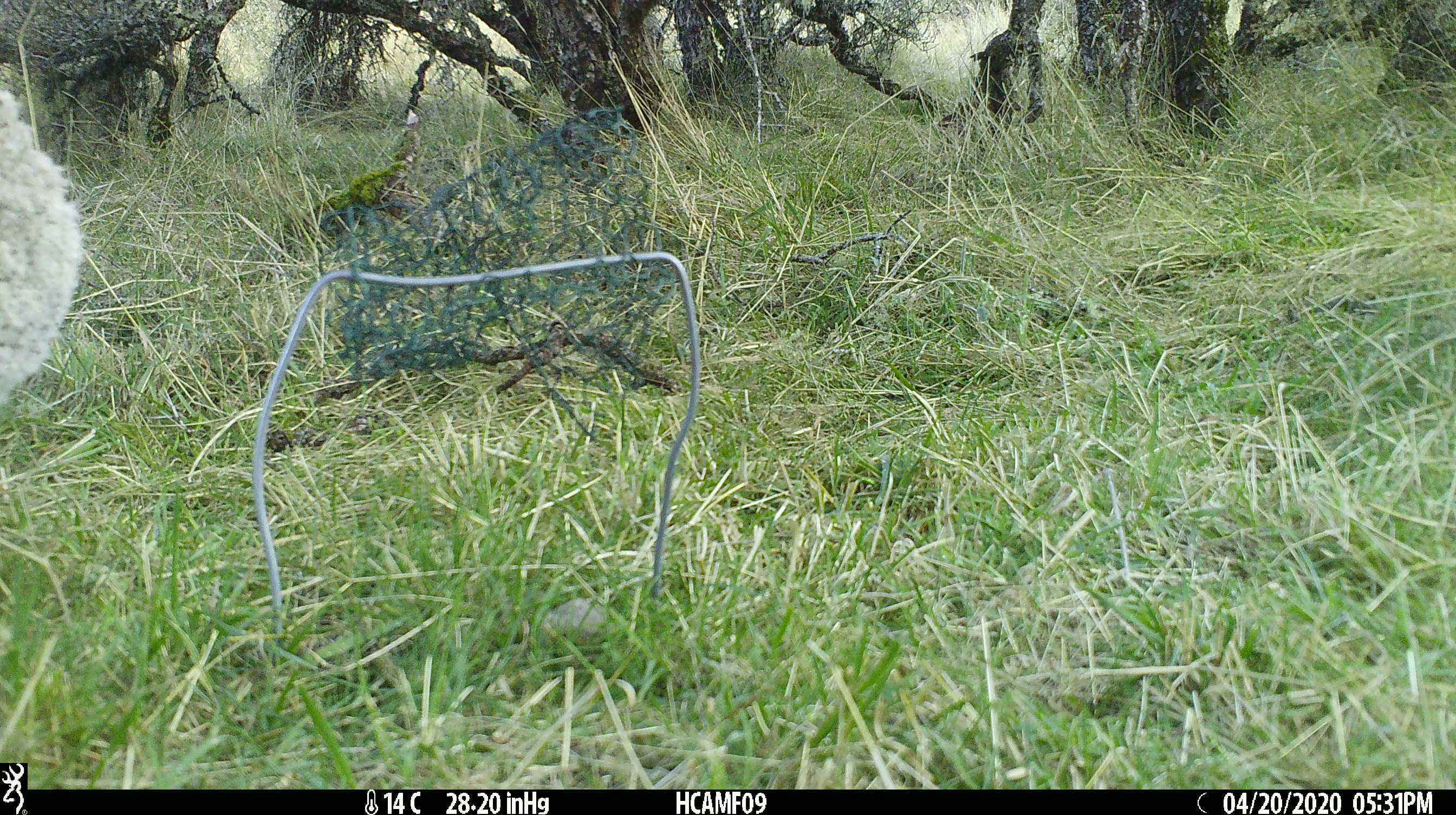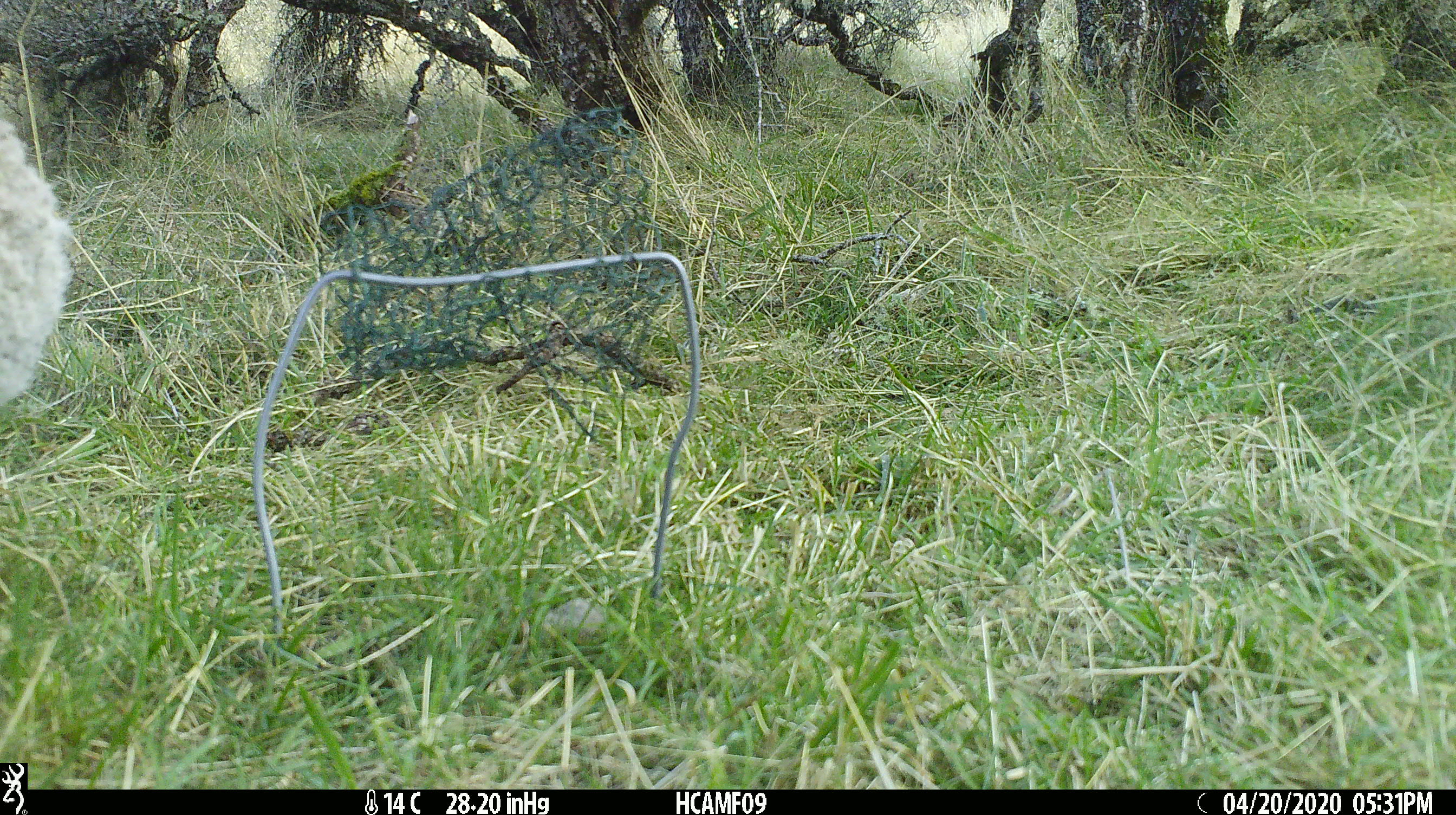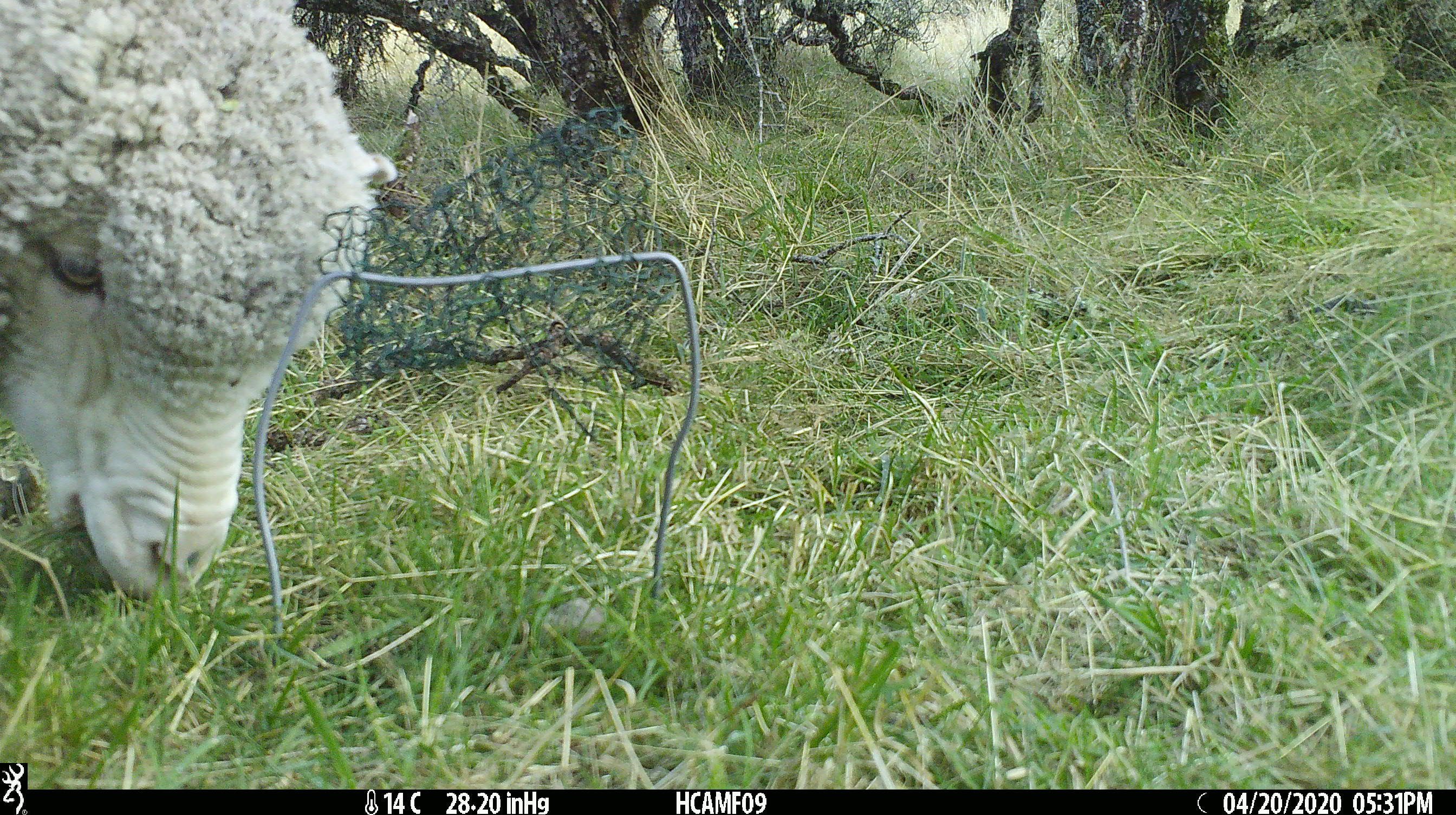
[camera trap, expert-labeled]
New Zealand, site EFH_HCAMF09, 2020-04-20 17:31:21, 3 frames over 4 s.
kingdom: Animalia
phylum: Chordata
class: Mammalia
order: Artiodactyla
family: Bovidae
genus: Ovis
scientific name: Ovis aries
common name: domestic sheep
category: sheep